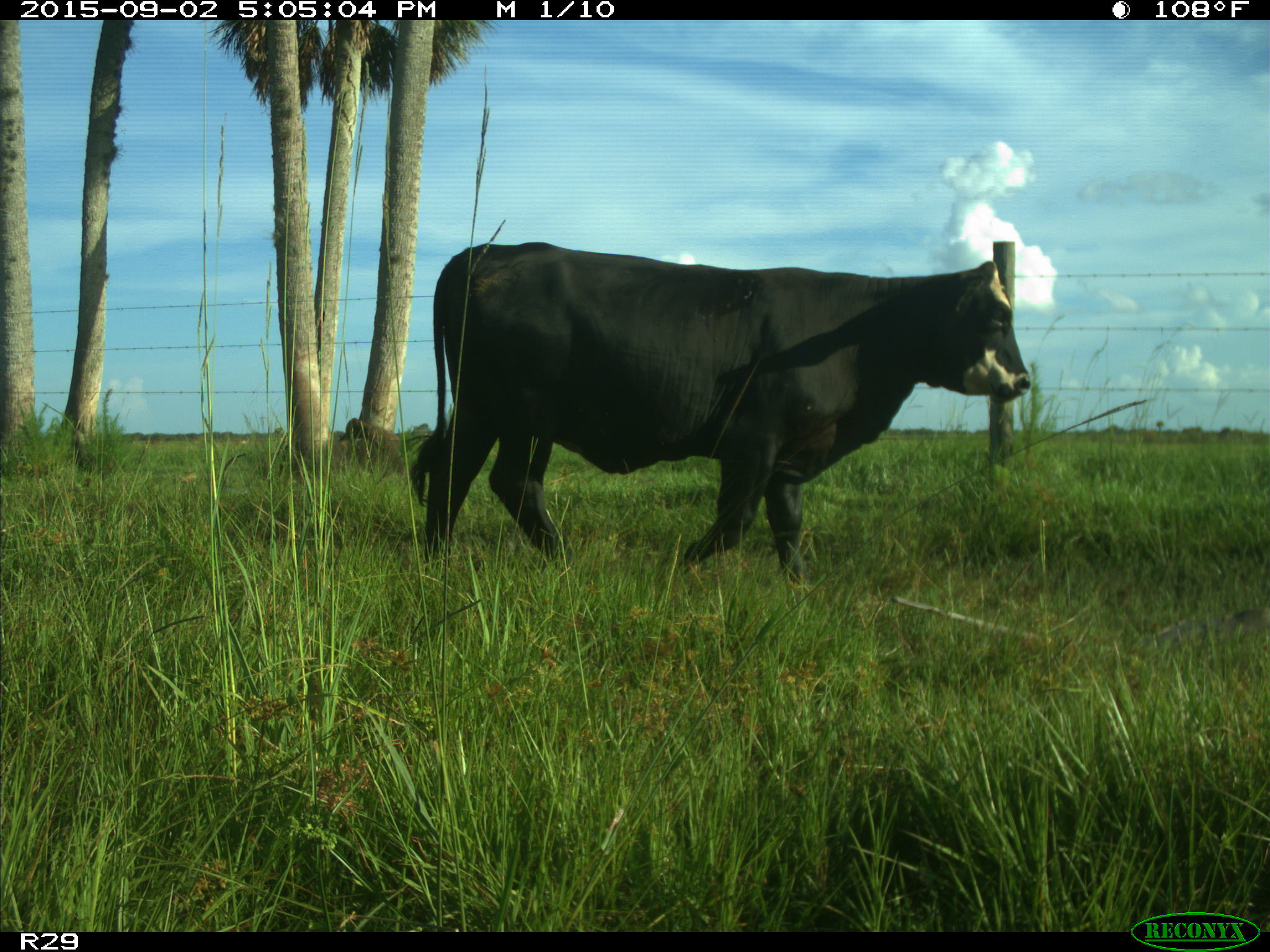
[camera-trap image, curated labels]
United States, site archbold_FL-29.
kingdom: Animalia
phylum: Chordata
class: Mammalia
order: Artiodactyla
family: Bovidae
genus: Bos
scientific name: Bos taurus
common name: domestic cow